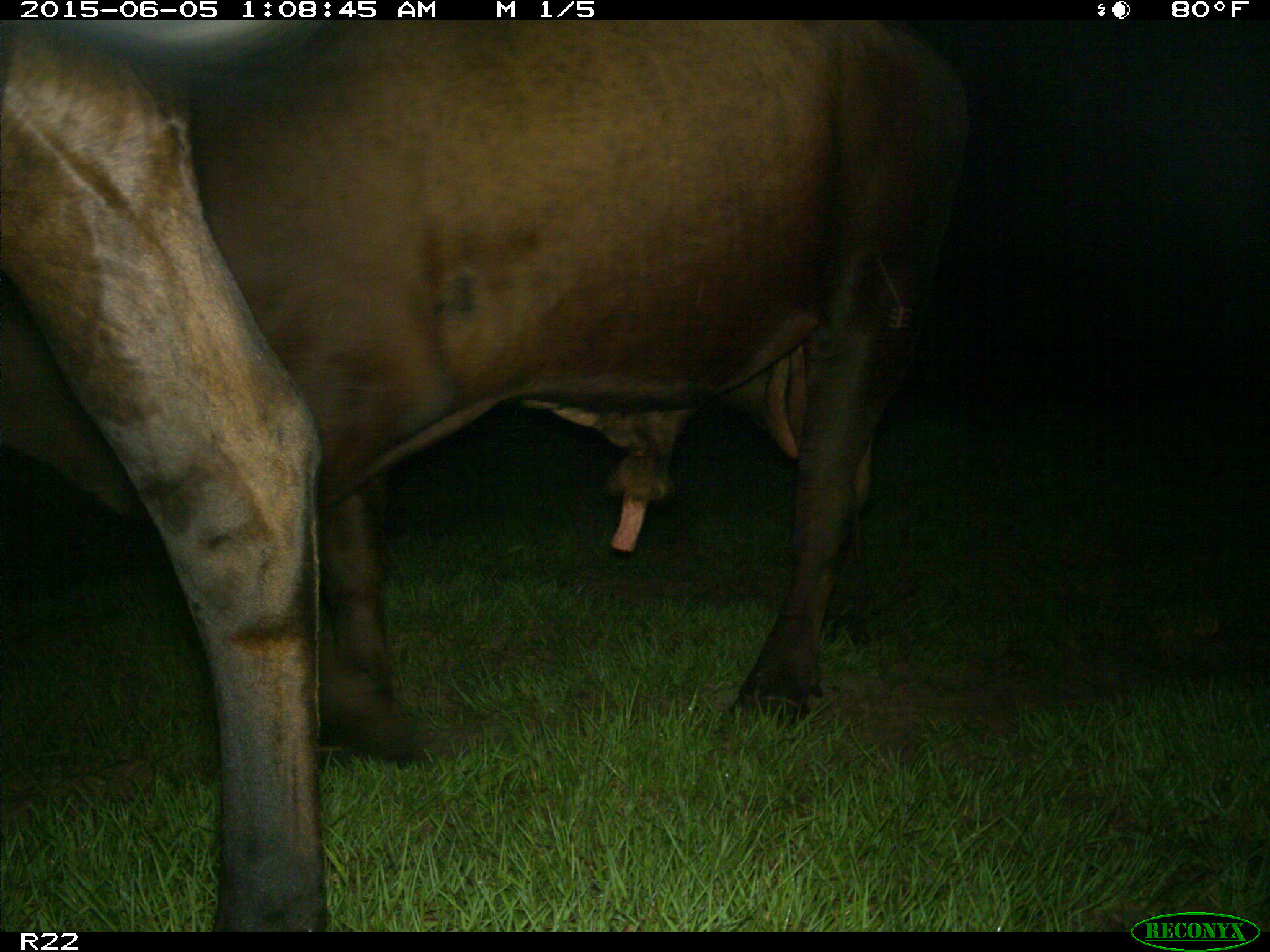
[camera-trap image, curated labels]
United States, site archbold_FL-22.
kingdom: Animalia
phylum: Chordata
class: Mammalia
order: Artiodactyla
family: Bovidae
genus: Bos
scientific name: Bos taurus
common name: domestic cow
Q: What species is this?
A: Bos taurus (domestic cow).